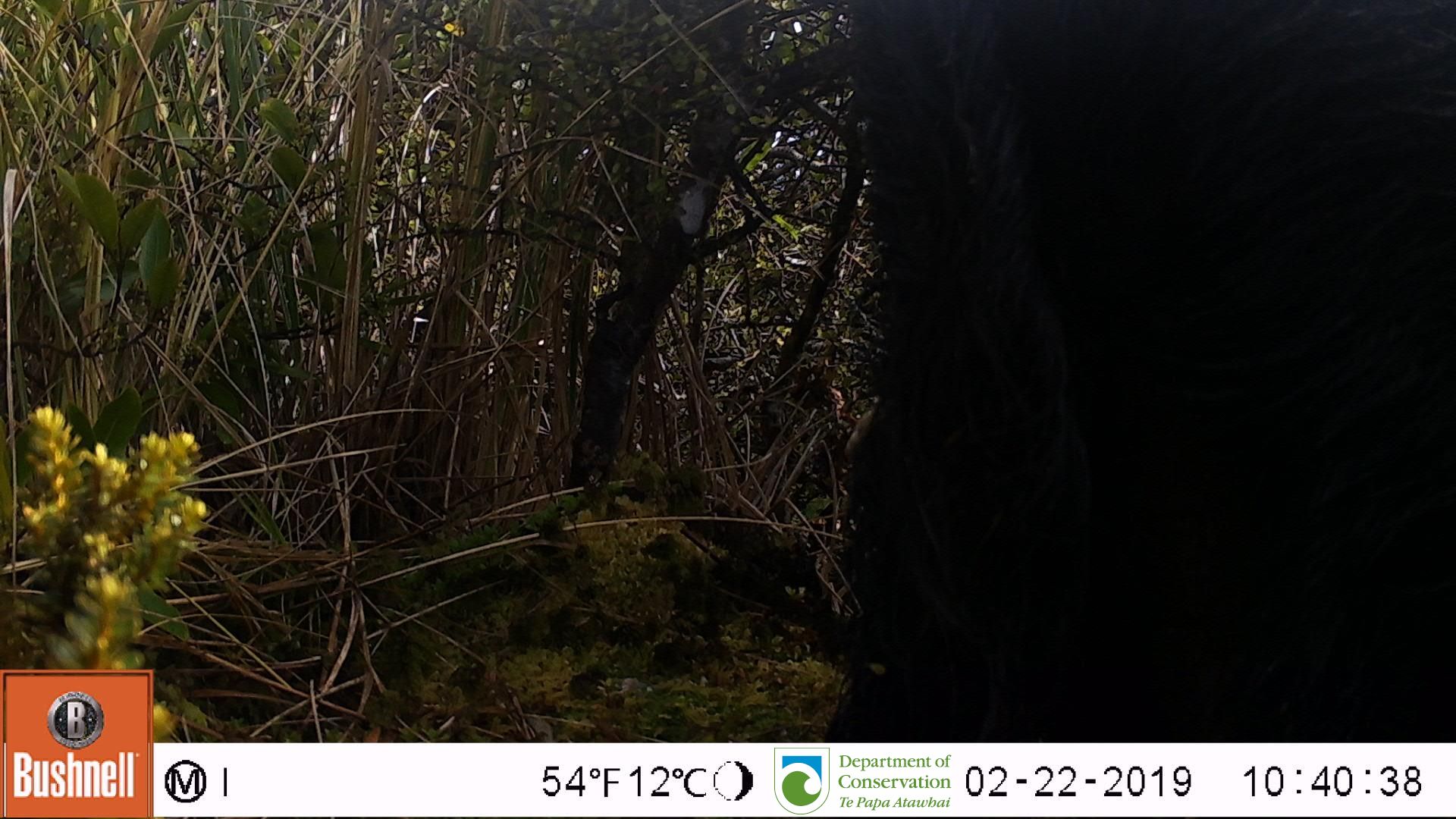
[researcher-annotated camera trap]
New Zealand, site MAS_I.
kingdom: Animalia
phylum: Chordata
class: Mammalia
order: Artiodactyla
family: Suidae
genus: Sus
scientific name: Sus scrofa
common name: pig